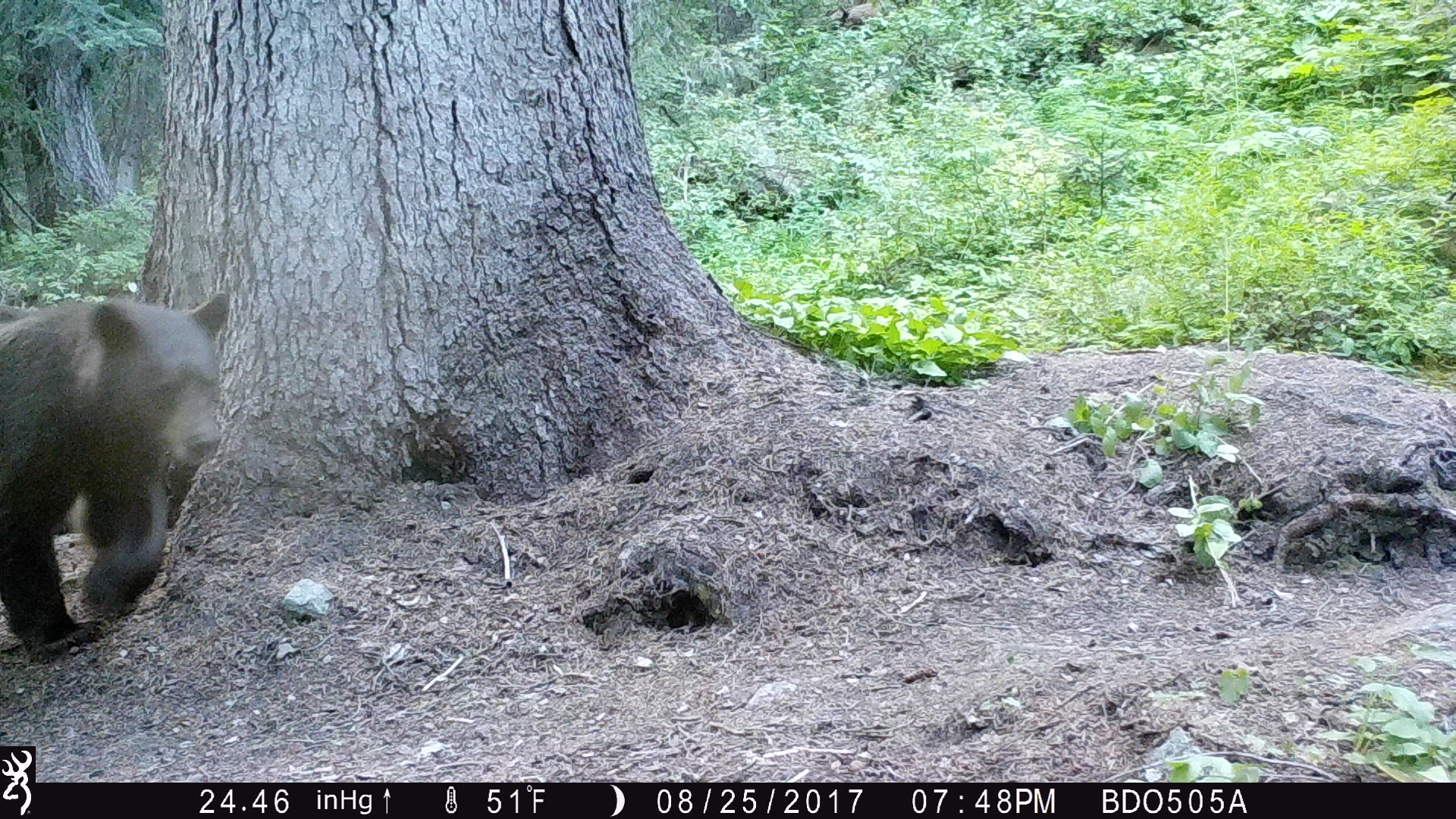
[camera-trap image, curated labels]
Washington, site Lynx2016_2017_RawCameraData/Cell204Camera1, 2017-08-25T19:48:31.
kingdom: Animalia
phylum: Chordata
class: Mammalia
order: Carnivora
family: Ursidae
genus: Ursus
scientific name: Ursus americanus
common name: american black bear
Ursus americanus (american black bear). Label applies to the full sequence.